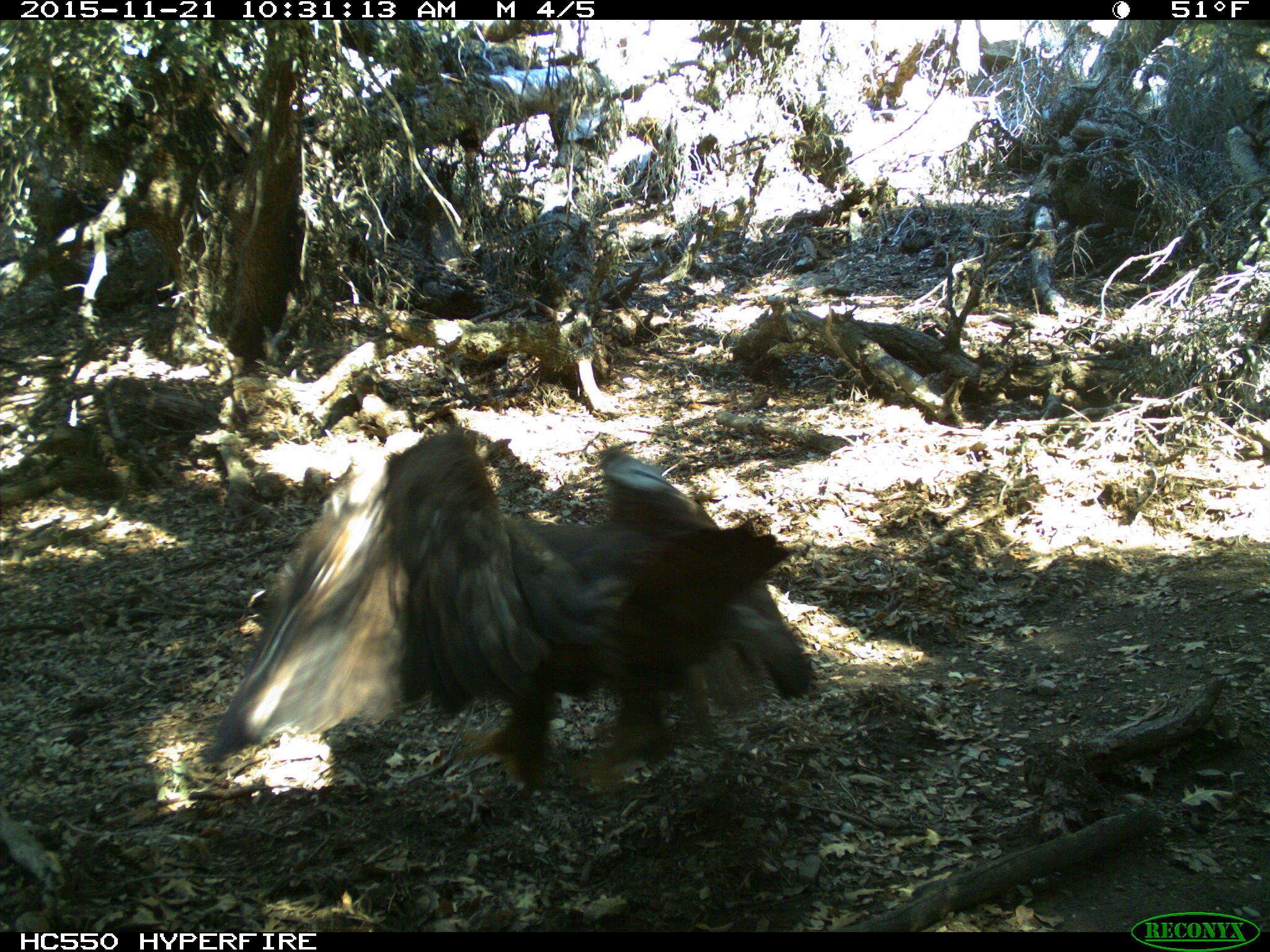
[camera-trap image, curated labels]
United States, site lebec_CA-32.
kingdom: Animalia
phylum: Chordata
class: Aves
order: Accipitriformes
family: Accipitridae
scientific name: Accipitridae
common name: acciptirids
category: unidentified accipitrid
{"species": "unidentified accipitrid (acciptirids) (Accipitridae)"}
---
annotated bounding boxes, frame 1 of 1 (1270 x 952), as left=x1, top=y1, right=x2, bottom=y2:
animal: left=197, top=423, right=826, bottom=795